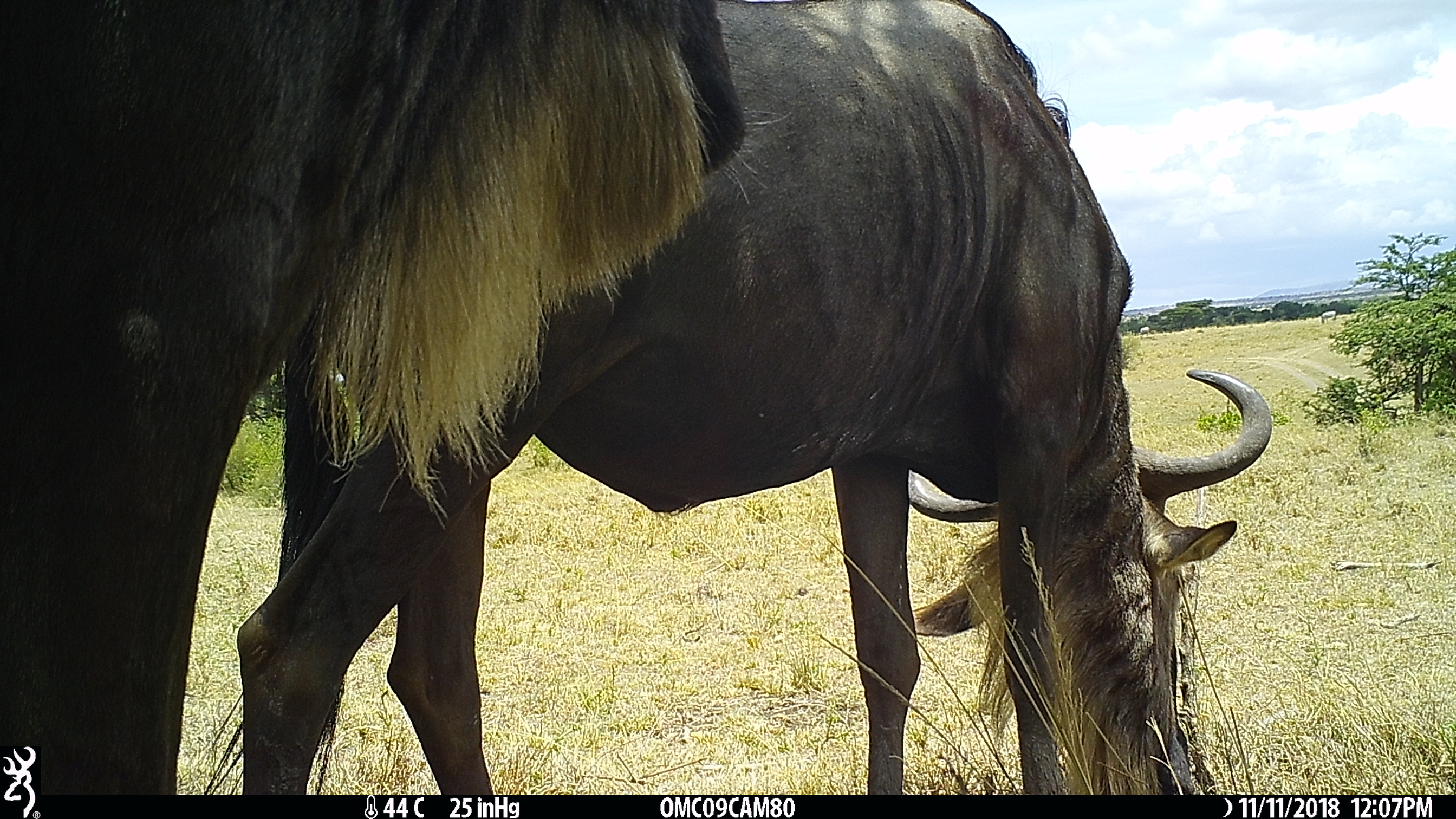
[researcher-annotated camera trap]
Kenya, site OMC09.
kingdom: Animalia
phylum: Chordata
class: Mammalia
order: Artiodactyla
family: Bovidae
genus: Connochaetes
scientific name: Connochaetes taurinus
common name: blue wildebeest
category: wildebeest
Wildebeest (blue wildebeest) (Connochaetes taurinus).